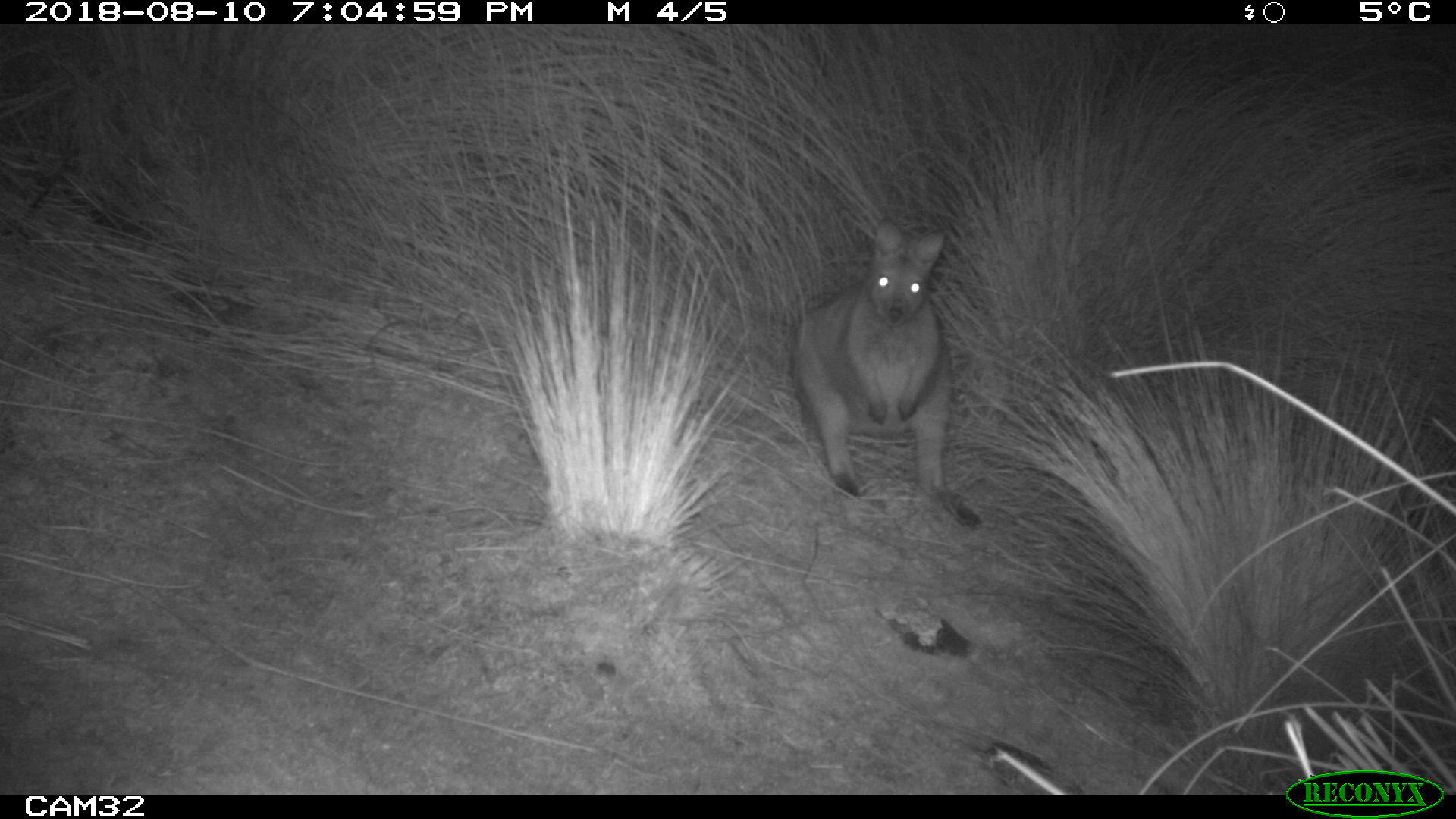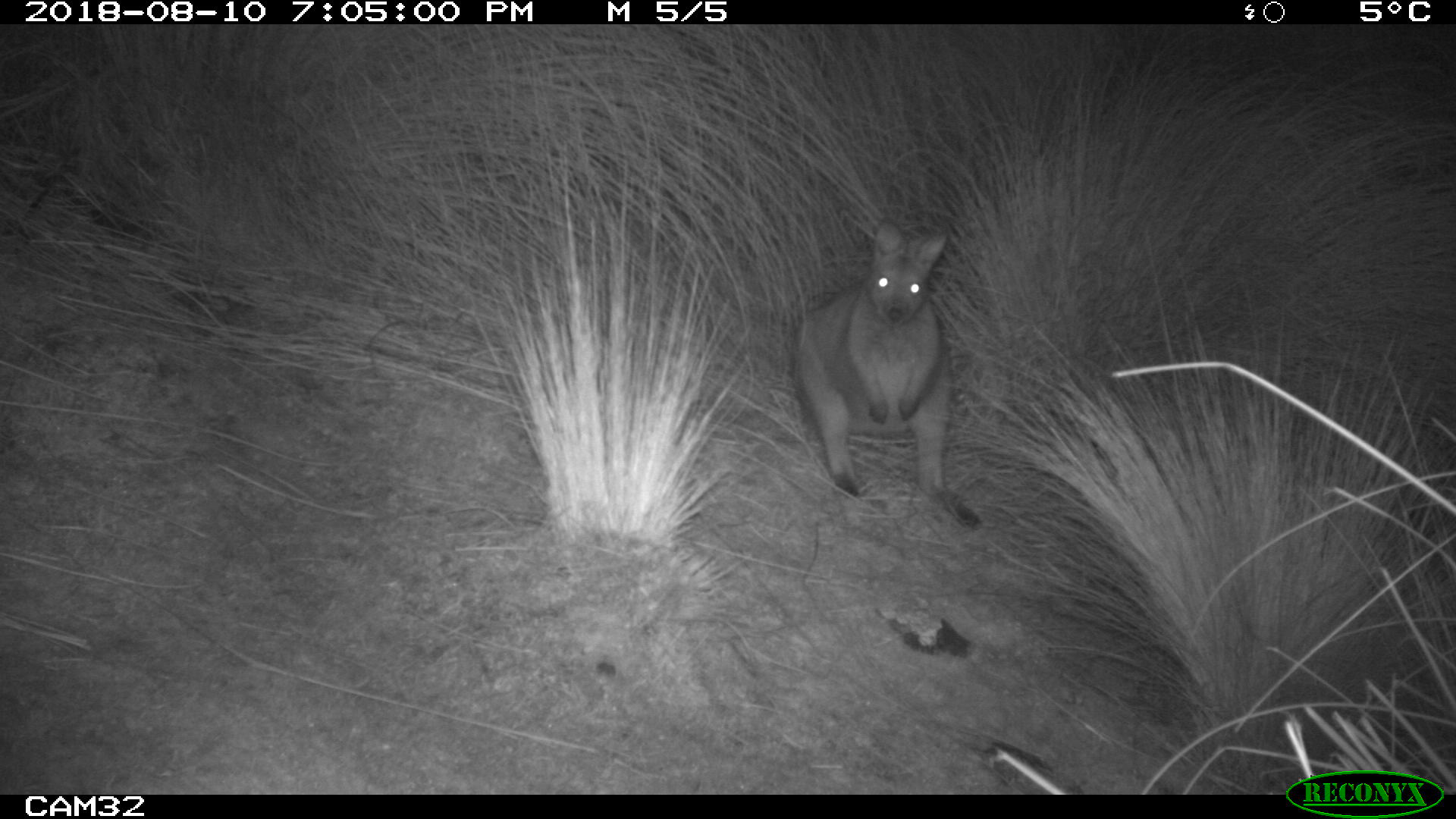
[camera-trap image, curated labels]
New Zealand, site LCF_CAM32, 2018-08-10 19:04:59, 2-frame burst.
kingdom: Animalia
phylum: Chordata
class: Mammalia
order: Diprotodontia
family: Macropodidae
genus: Notamacropus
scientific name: Notamacropus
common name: wallaby